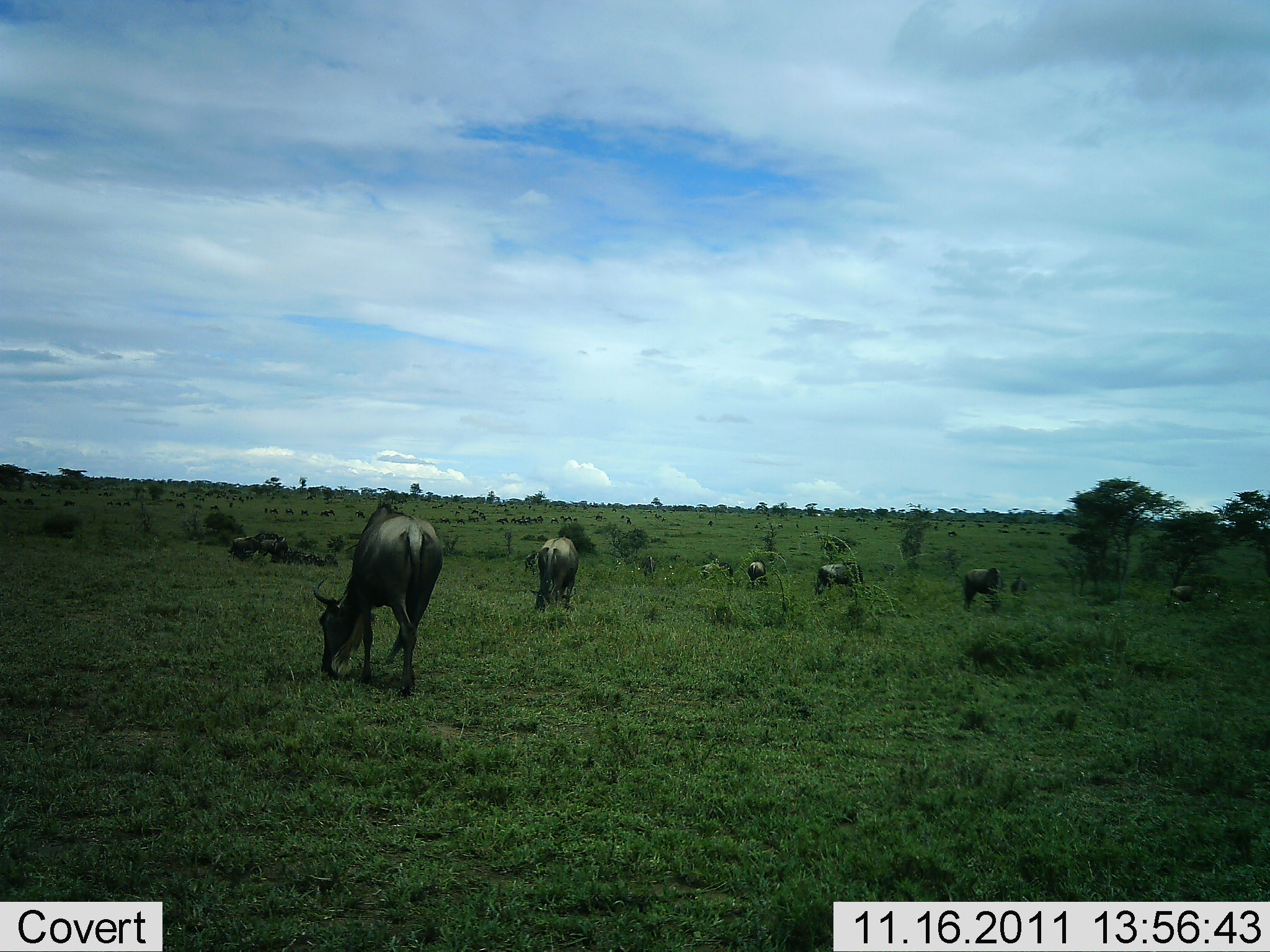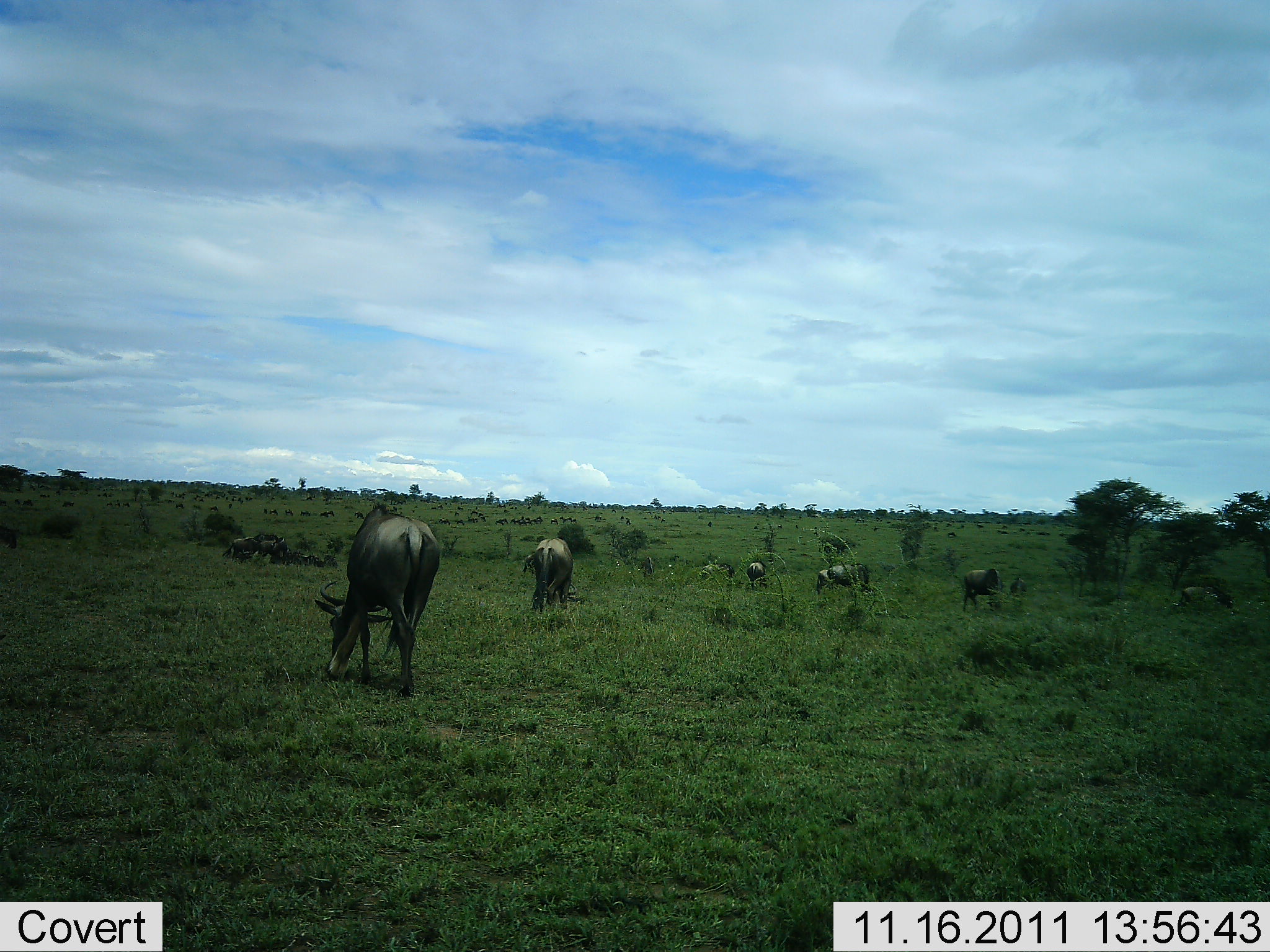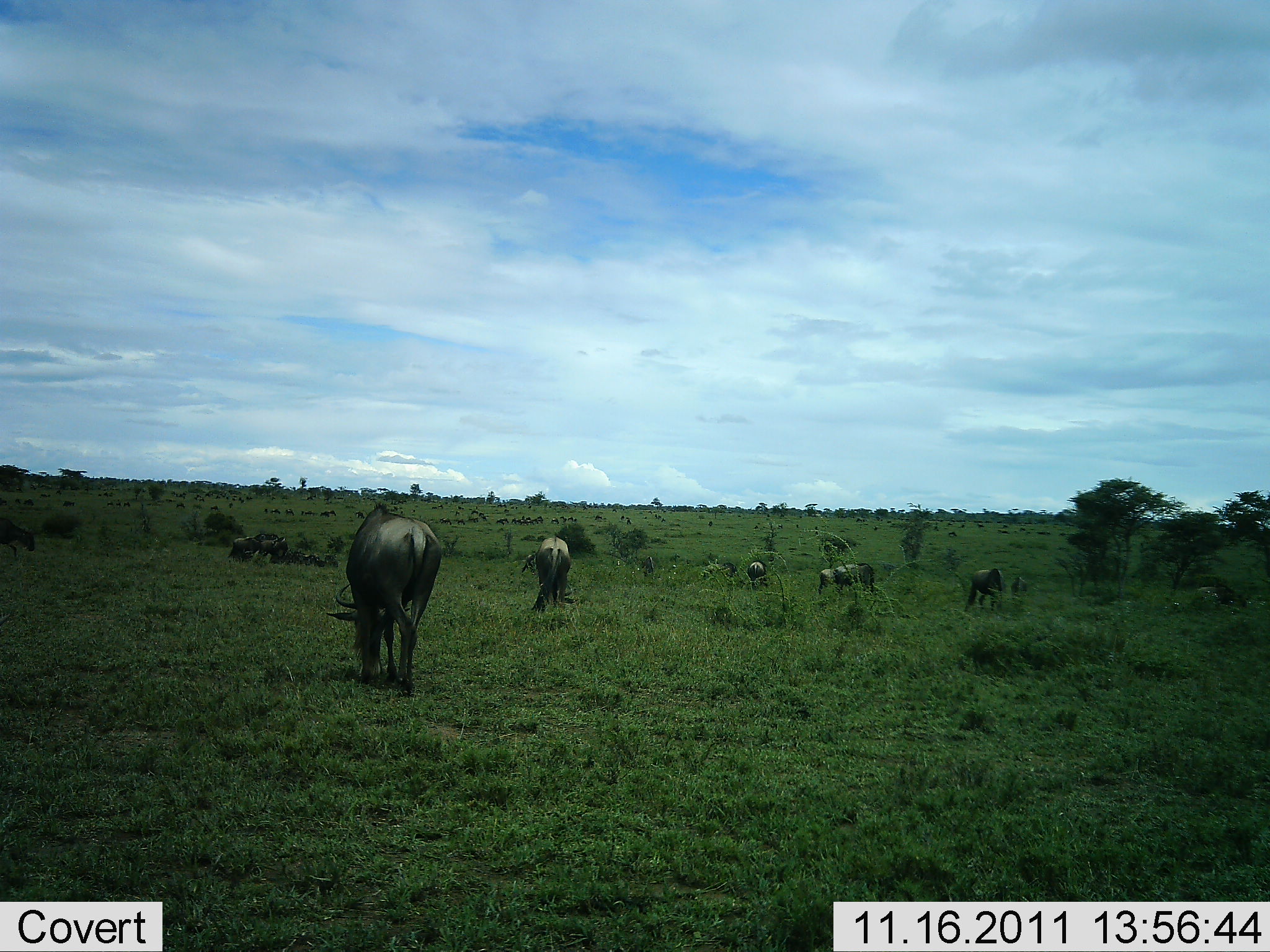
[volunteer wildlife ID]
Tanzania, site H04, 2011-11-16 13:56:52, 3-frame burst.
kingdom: Animalia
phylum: Chordata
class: Mammalia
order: Artiodactyla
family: Bovidae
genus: Connochaetes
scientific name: Connochaetes taurinus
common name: blue wildebeest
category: wildebeest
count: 11-50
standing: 29%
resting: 6%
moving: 18%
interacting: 6%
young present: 0%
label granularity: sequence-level